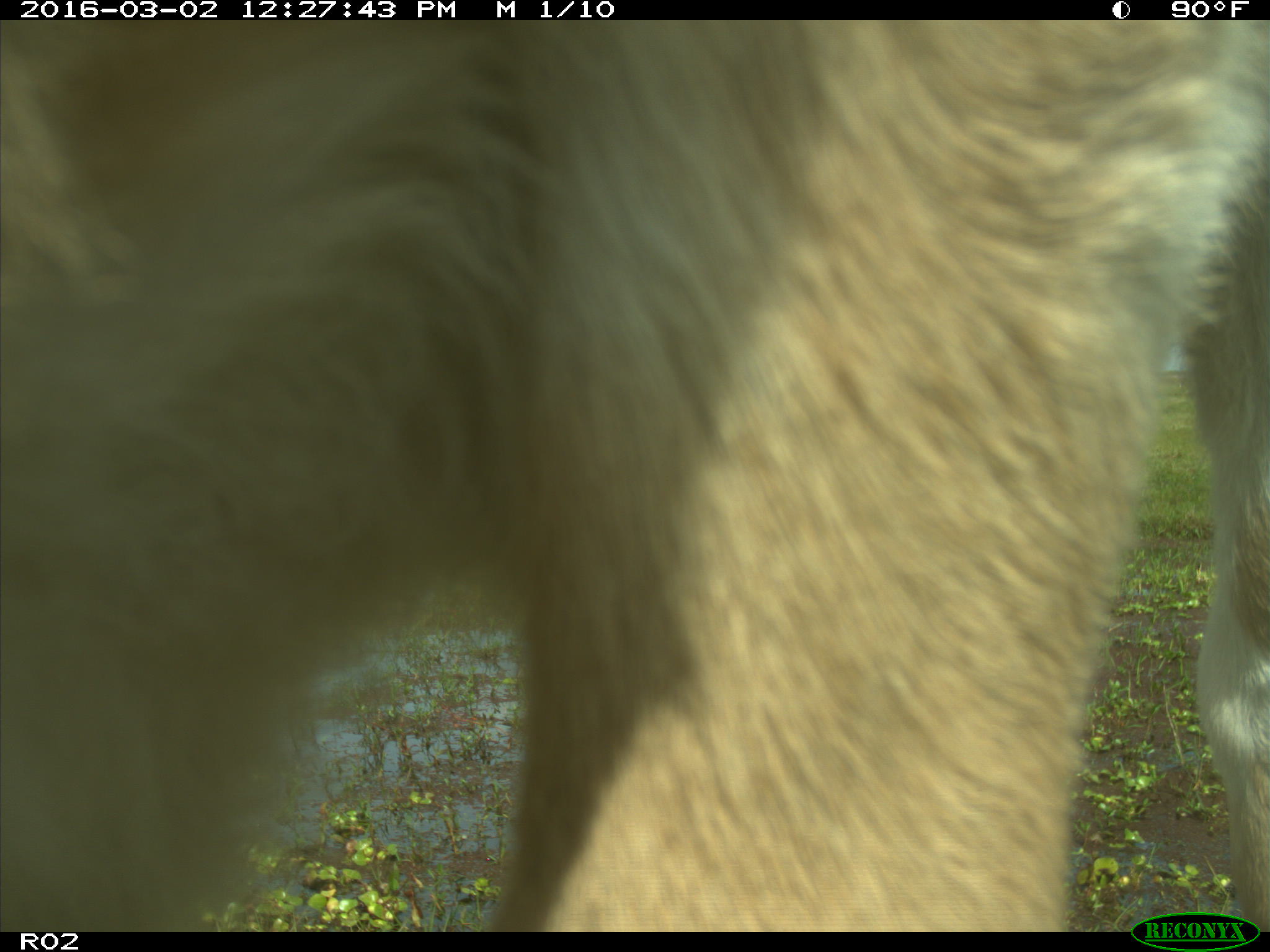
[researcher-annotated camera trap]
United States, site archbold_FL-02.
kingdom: Animalia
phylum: Chordata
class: Mammalia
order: Artiodactyla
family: Bovidae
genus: Bos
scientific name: Bos taurus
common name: domestic cow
Bos taurus (domestic cow).